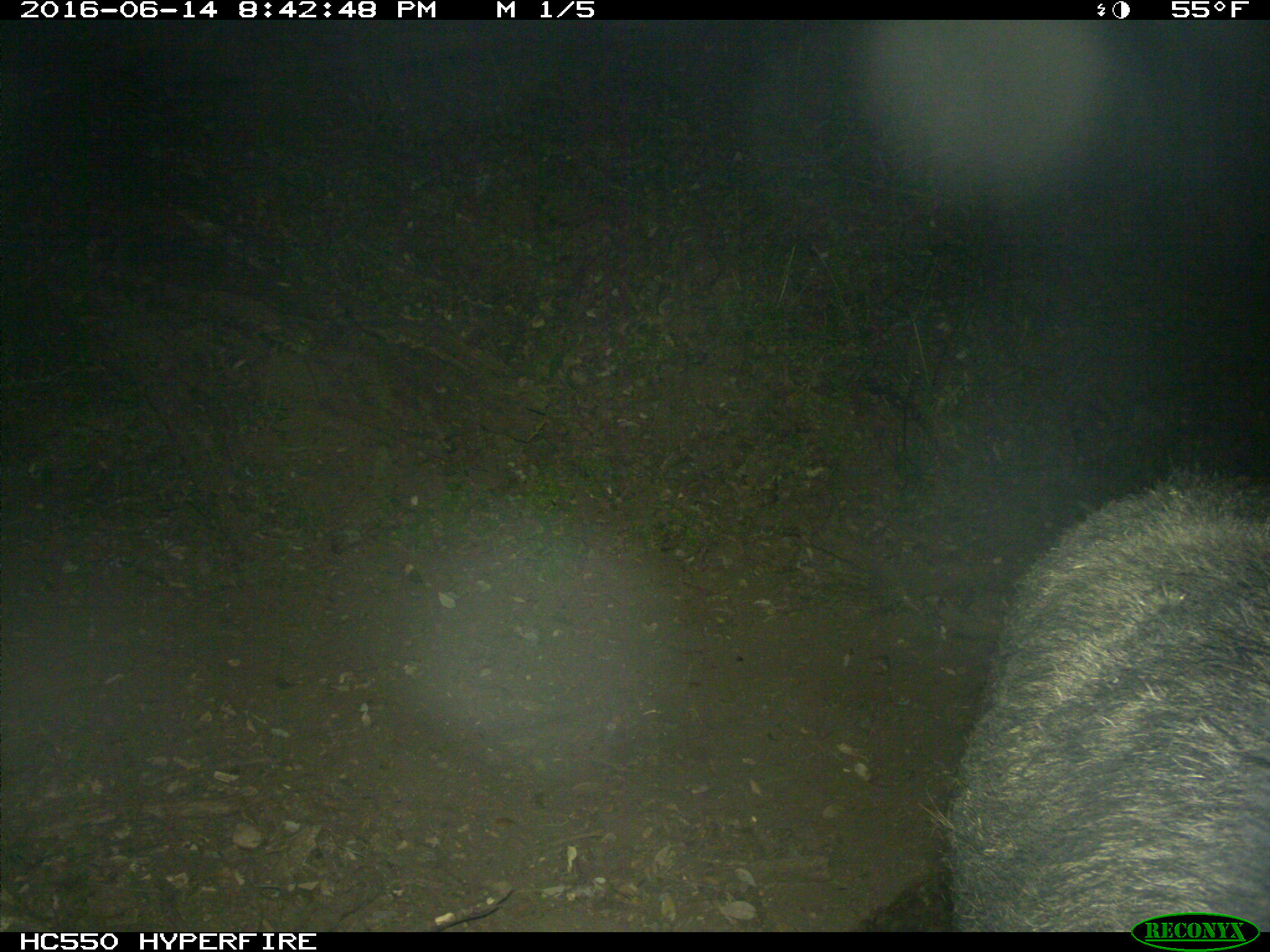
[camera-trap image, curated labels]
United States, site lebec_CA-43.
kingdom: Animalia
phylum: Chordata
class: Mammalia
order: Artiodactyla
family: Suidae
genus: Sus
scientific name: Sus scrofa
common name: wild boar